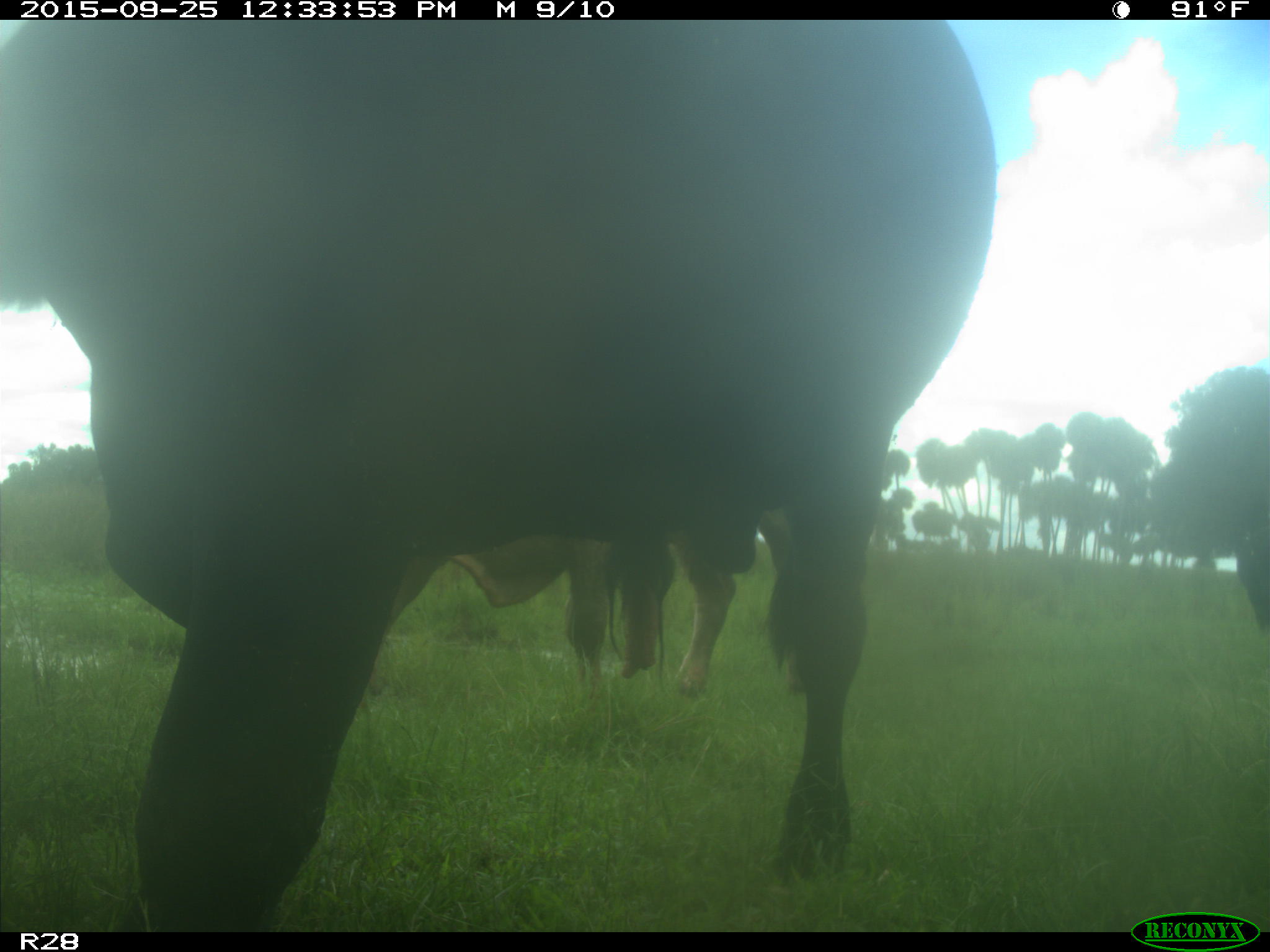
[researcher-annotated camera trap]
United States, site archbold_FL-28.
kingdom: Animalia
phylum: Chordata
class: Mammalia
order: Artiodactyla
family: Bovidae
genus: Bos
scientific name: Bos taurus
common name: domestic cow